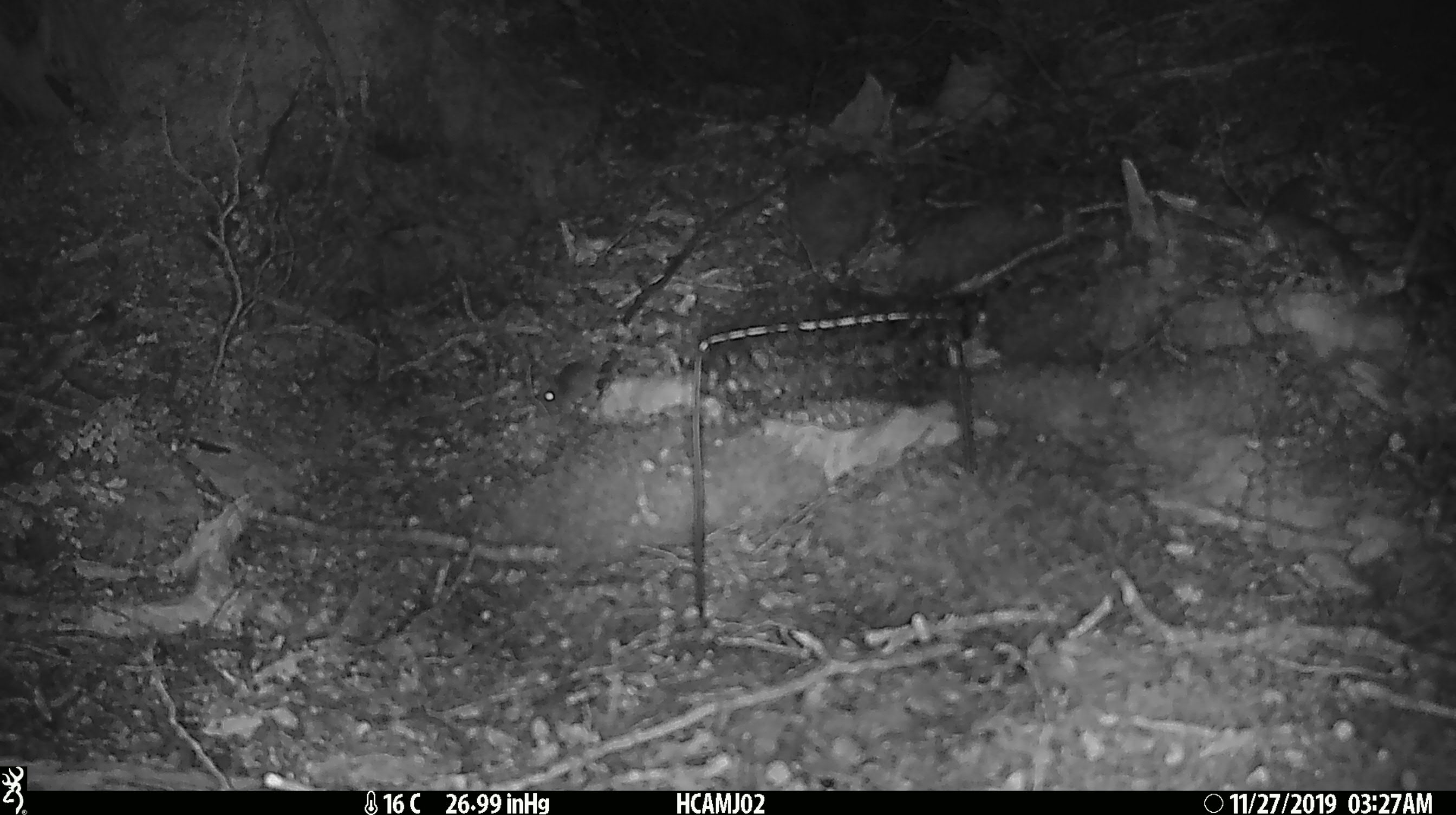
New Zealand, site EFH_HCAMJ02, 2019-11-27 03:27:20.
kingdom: Animalia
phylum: Chordata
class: Mammalia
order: Rodentia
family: Muridae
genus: Mus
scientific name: Mus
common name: mouse